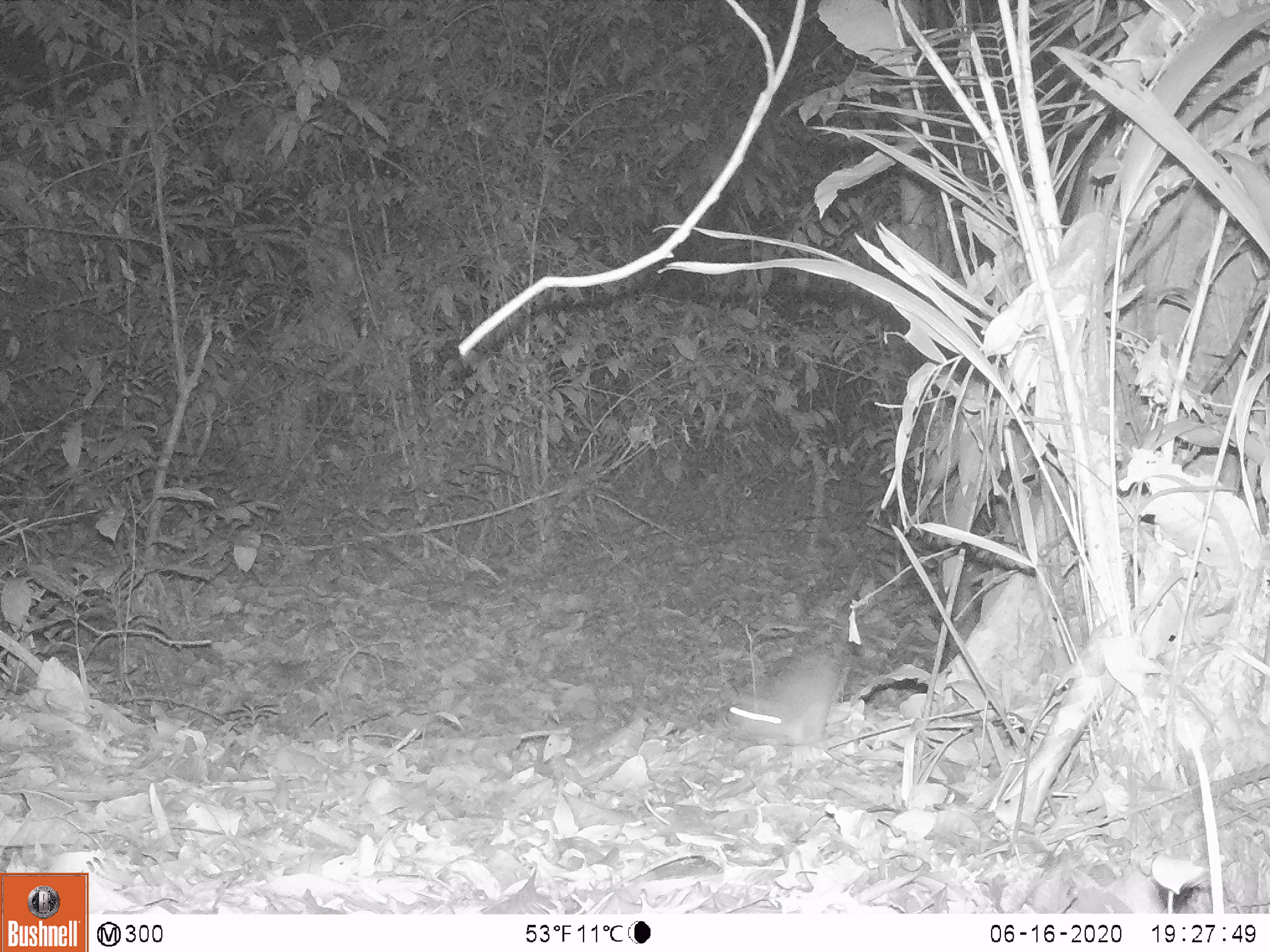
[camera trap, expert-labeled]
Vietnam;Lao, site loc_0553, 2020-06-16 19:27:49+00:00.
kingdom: Animalia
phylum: Chordata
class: Mammalia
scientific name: Mammalia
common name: mammal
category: unidentified small mammal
Unidentified small mammal (mammal) (Mammalia). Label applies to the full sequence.